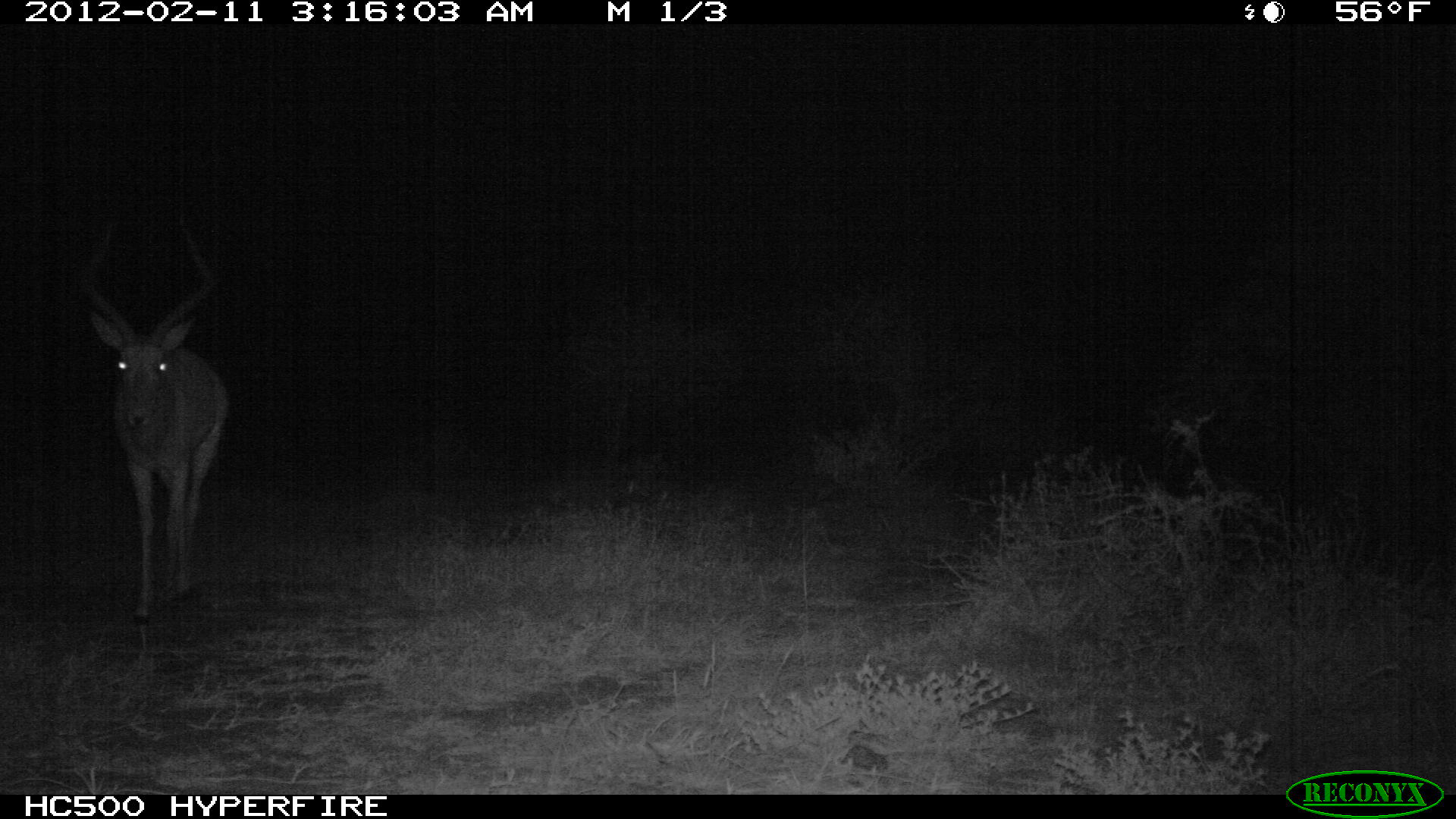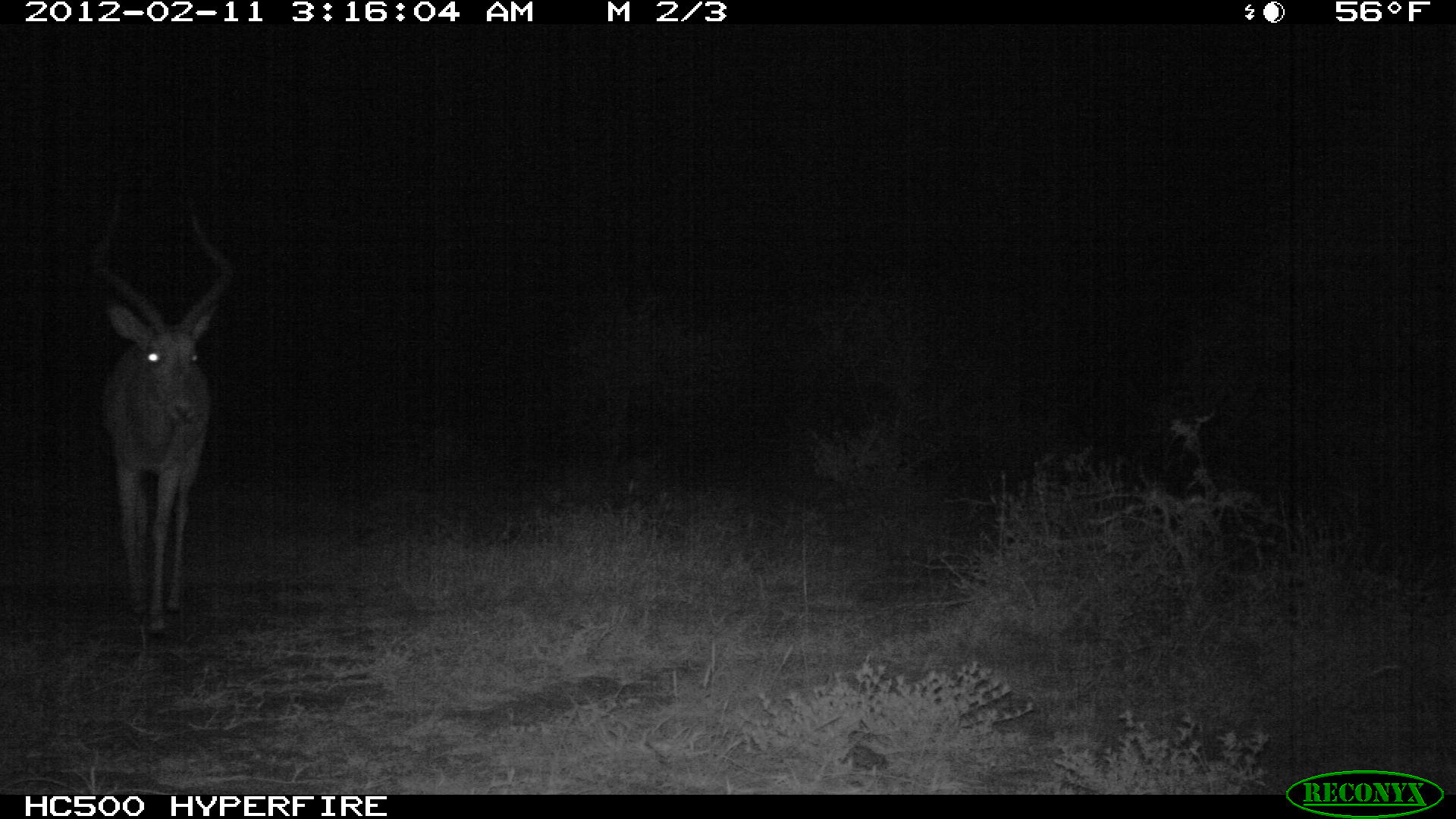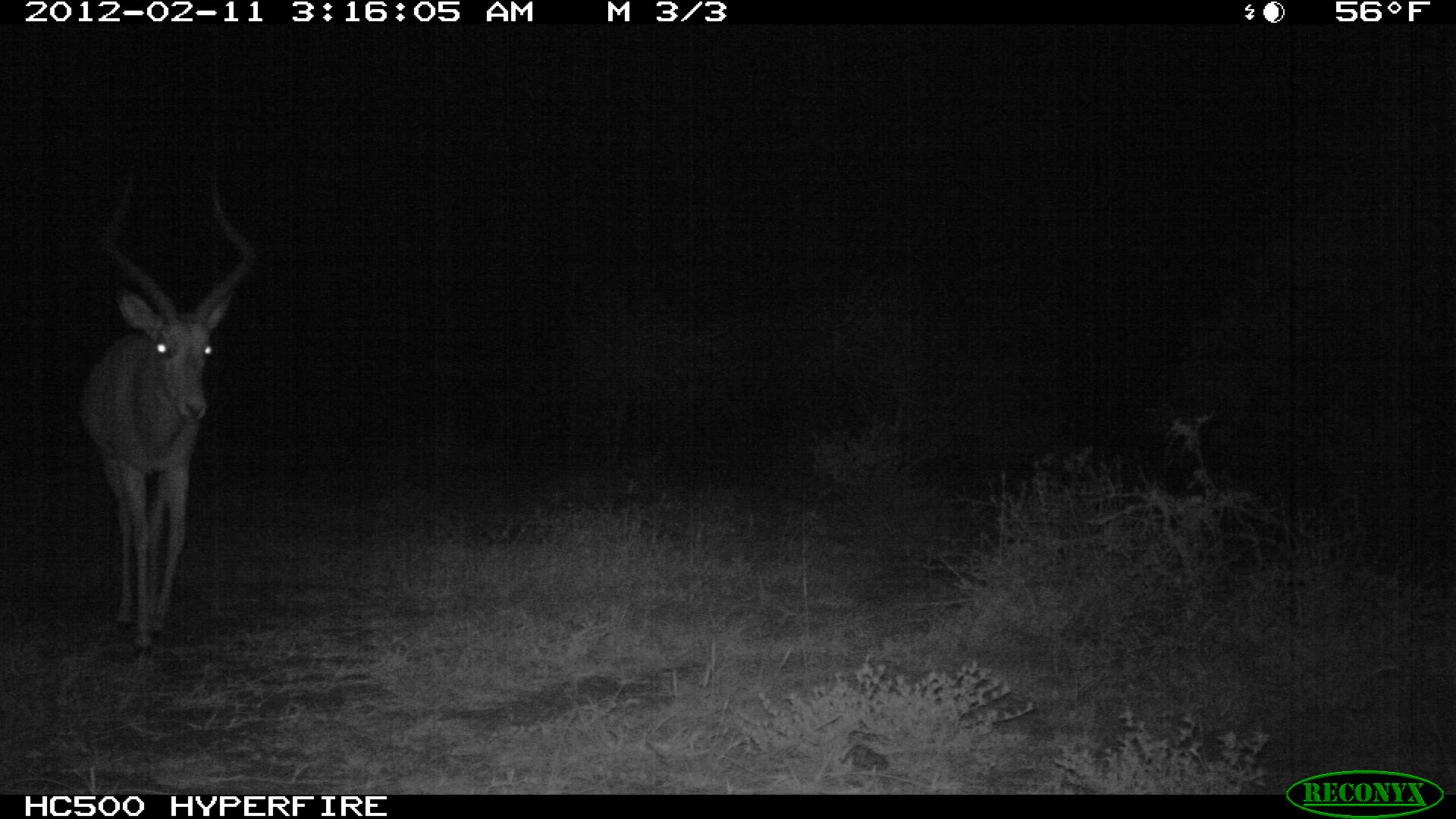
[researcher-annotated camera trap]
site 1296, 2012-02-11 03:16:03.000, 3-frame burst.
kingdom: Animalia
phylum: Chordata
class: Mammalia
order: Artiodactyla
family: Bovidae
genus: Aepyceros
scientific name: Aepyceros melampus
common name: impala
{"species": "Aepyceros melampus (impala)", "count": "1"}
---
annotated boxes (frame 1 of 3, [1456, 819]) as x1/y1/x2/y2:
aepyceros melampus: 73/210/233/629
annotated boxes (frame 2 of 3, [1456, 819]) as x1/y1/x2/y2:
aepyceros melampus: 86/195/235/643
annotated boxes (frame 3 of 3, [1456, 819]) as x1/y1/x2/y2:
aepyceros melampus: 74/155/259/663